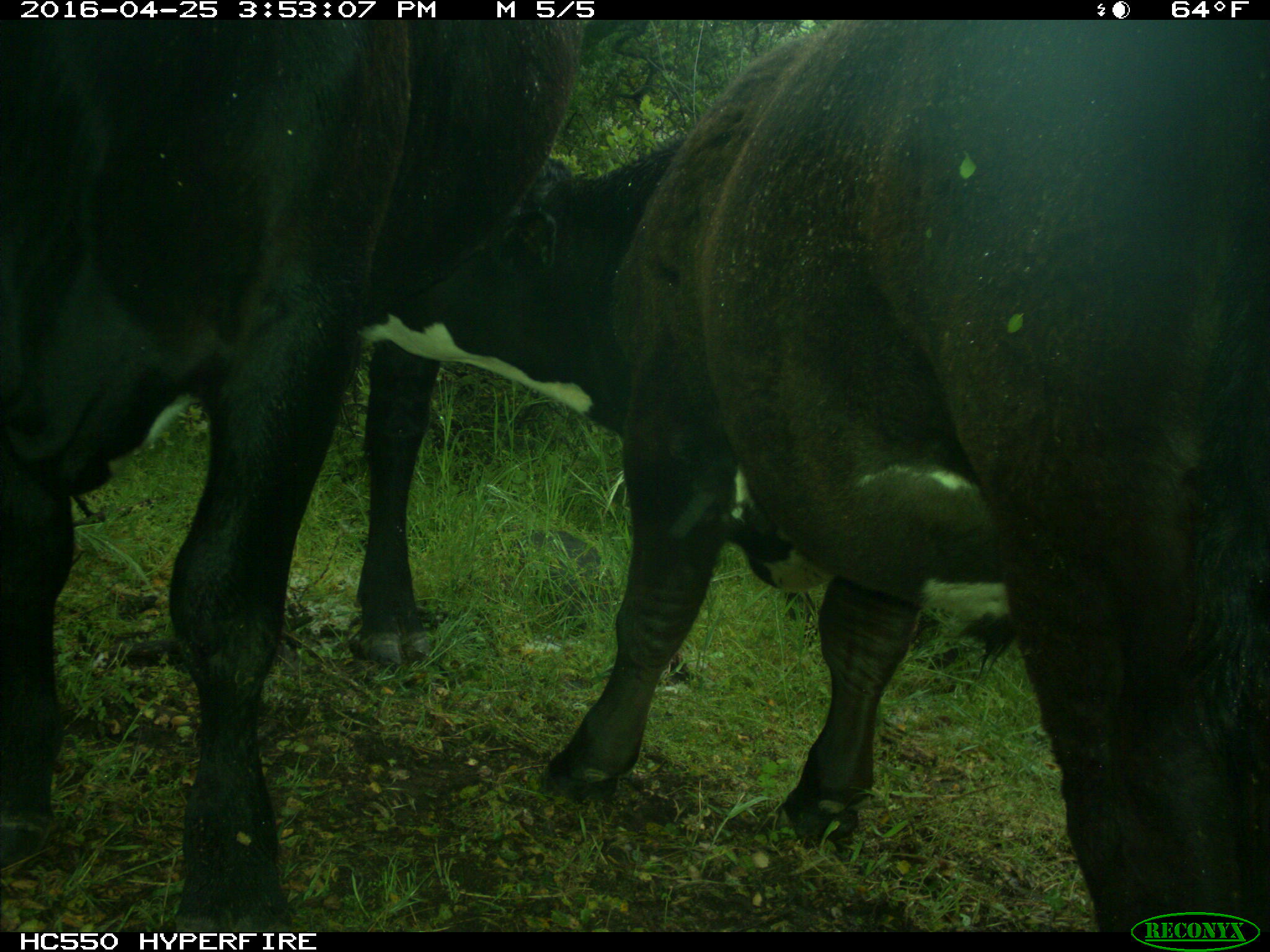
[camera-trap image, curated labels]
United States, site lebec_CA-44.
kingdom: Animalia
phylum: Chordata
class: Mammalia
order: Artiodactyla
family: Bovidae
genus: Bos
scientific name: Bos taurus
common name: domestic cow